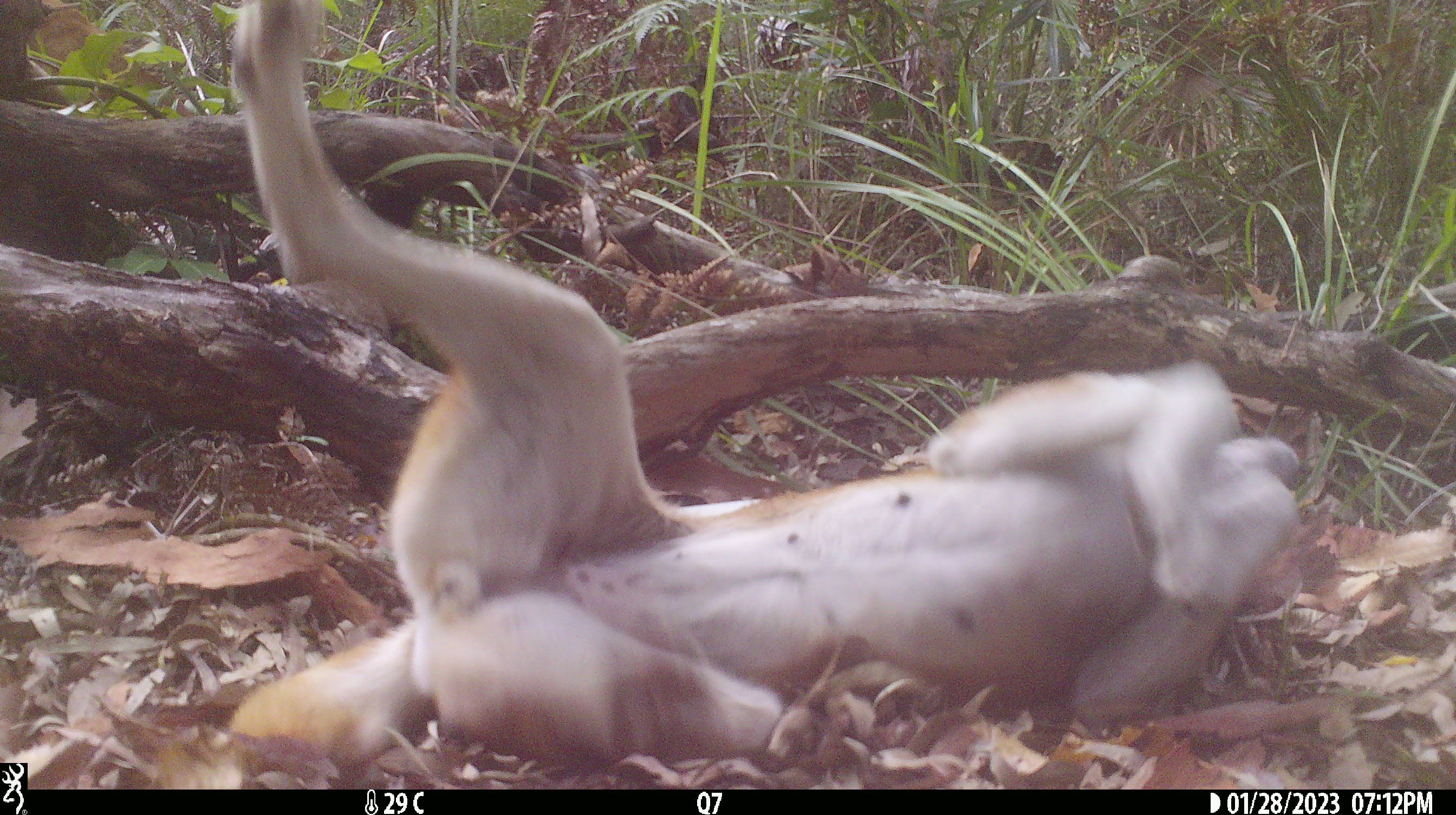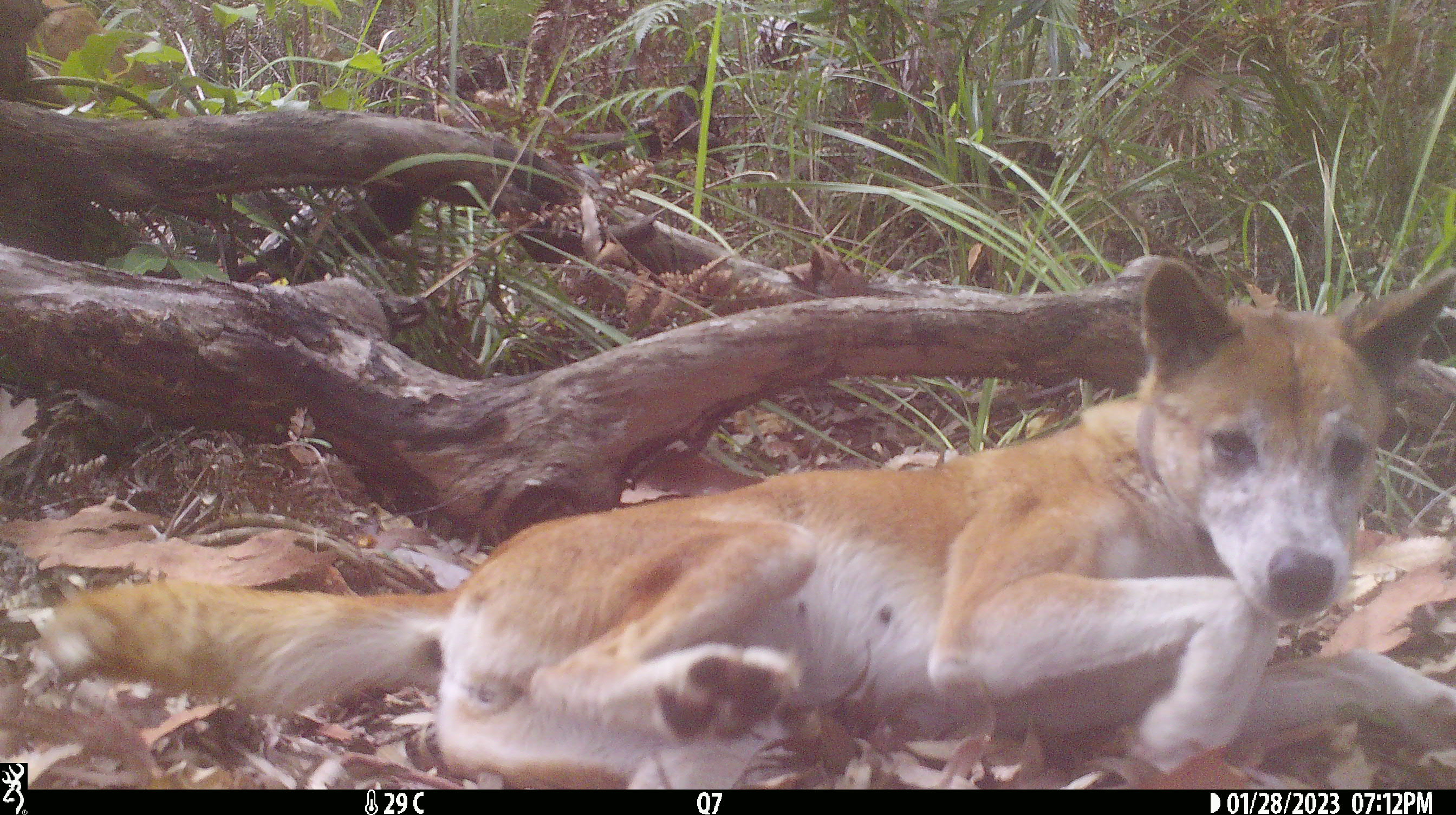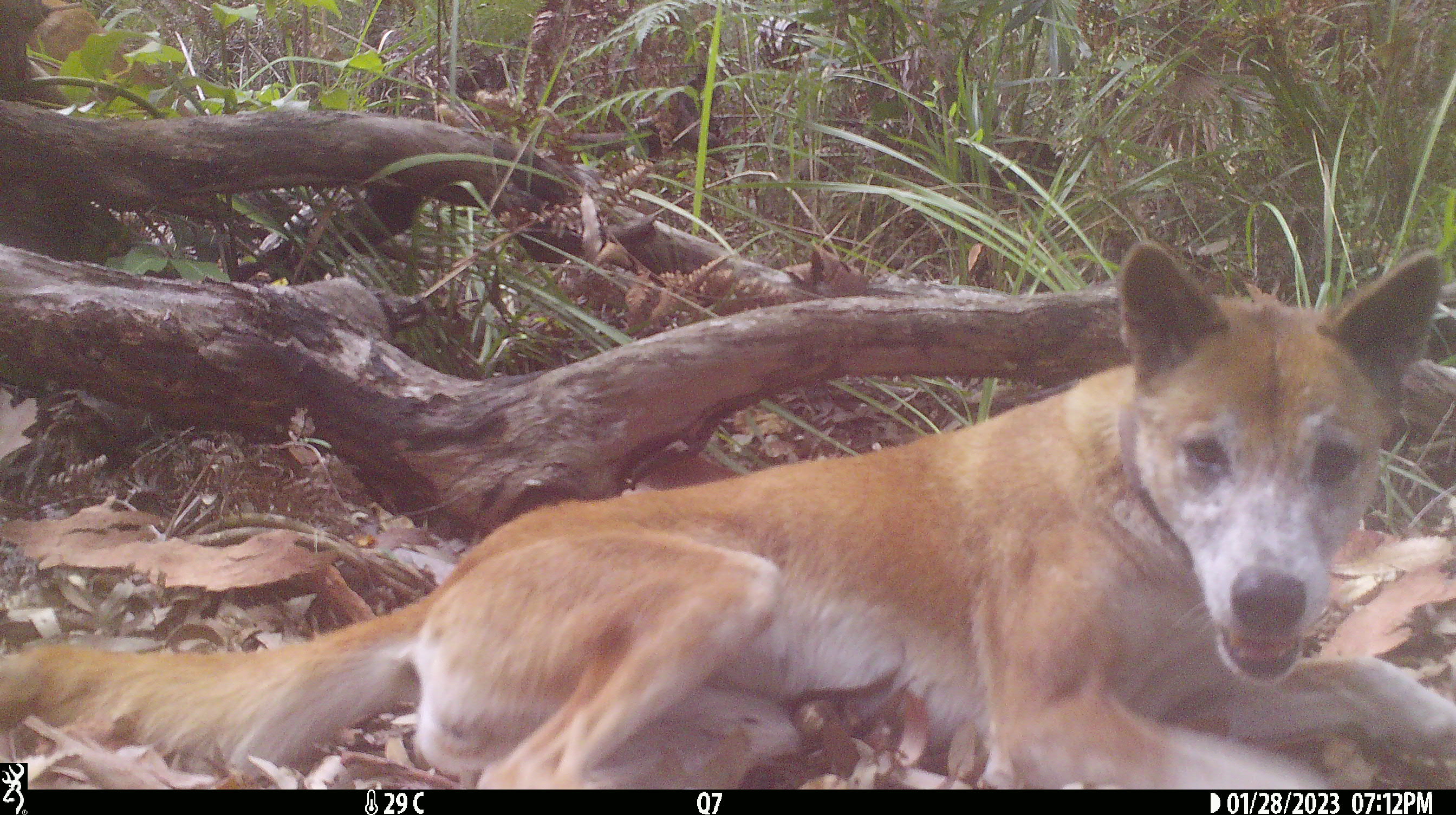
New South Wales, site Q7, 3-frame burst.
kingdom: Animalia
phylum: Chordata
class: Mammalia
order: Carnivora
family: Canidae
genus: Canis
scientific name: Canis familiaris dingo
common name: dingo